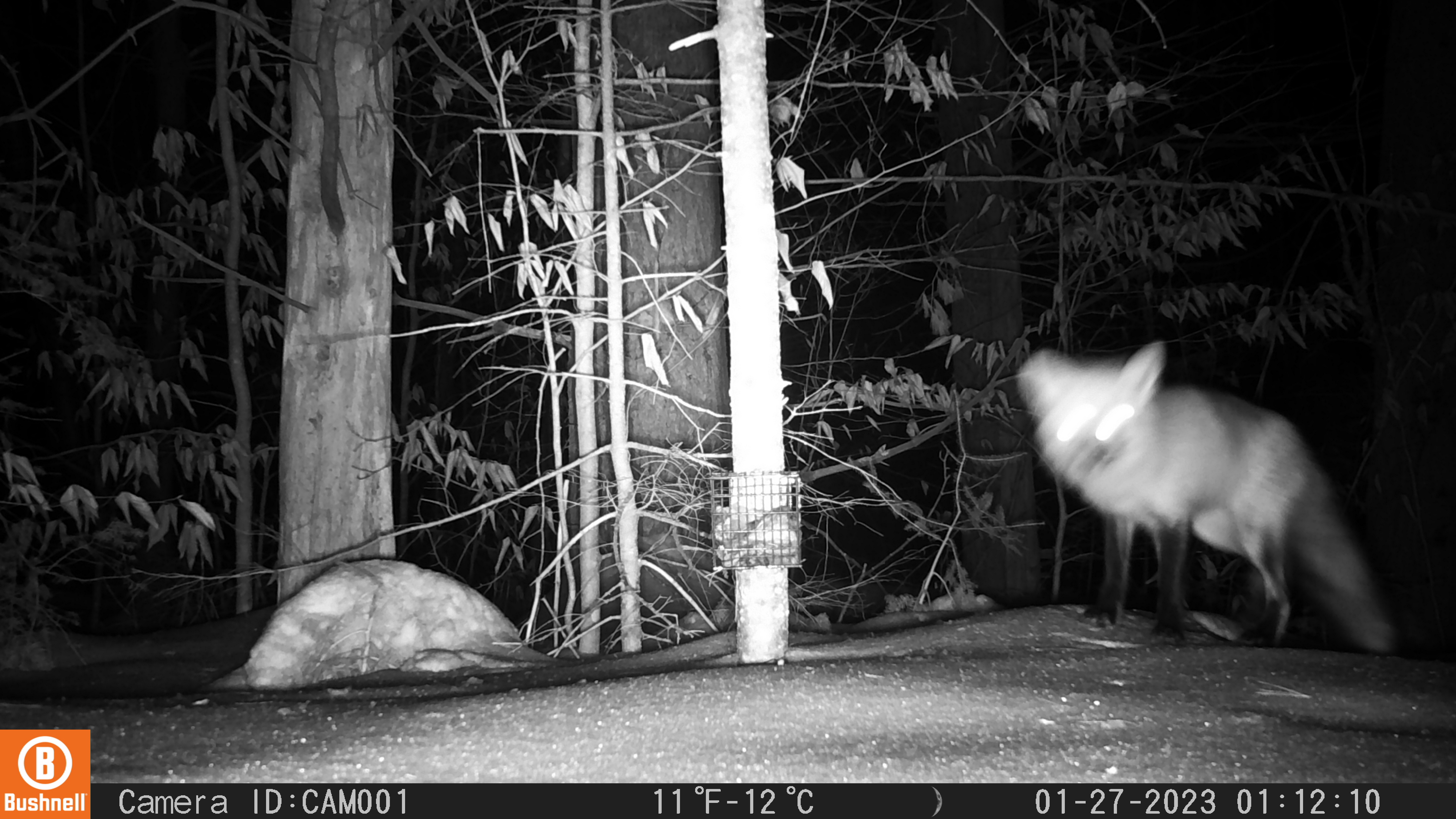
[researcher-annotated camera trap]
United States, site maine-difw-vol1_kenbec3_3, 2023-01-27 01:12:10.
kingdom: Animalia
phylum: Chordata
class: Mammalia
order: Carnivora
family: Canidae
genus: Vulpes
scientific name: Vulpes vulpes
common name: red fox